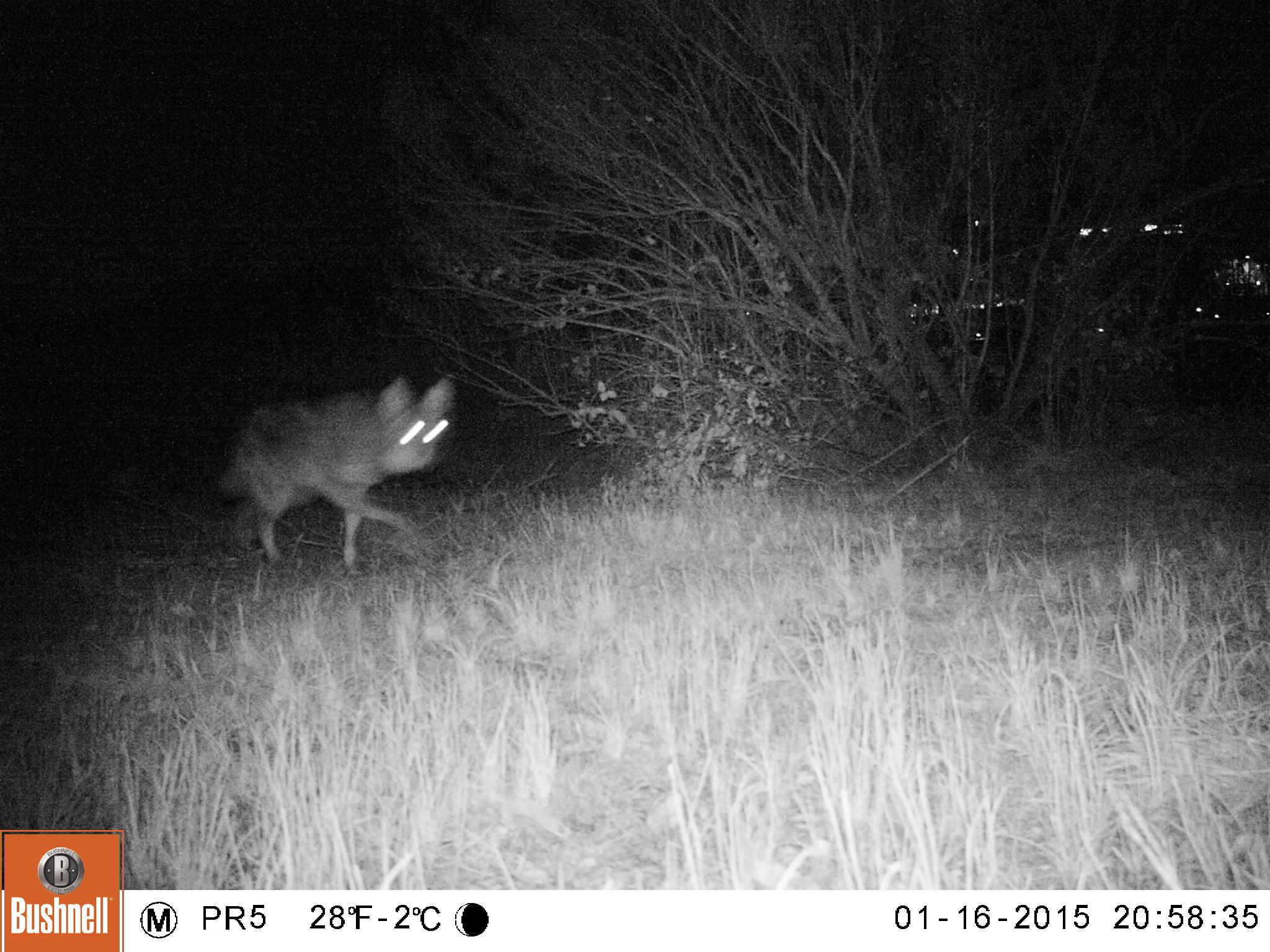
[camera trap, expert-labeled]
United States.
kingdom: Animalia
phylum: Chordata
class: Mammalia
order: Carnivora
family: Canidae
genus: Canis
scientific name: Canis latrans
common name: coyote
Coyote (Canis latrans).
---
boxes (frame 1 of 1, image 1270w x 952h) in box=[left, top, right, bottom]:
Coyote: box=[203, 365, 494, 574]